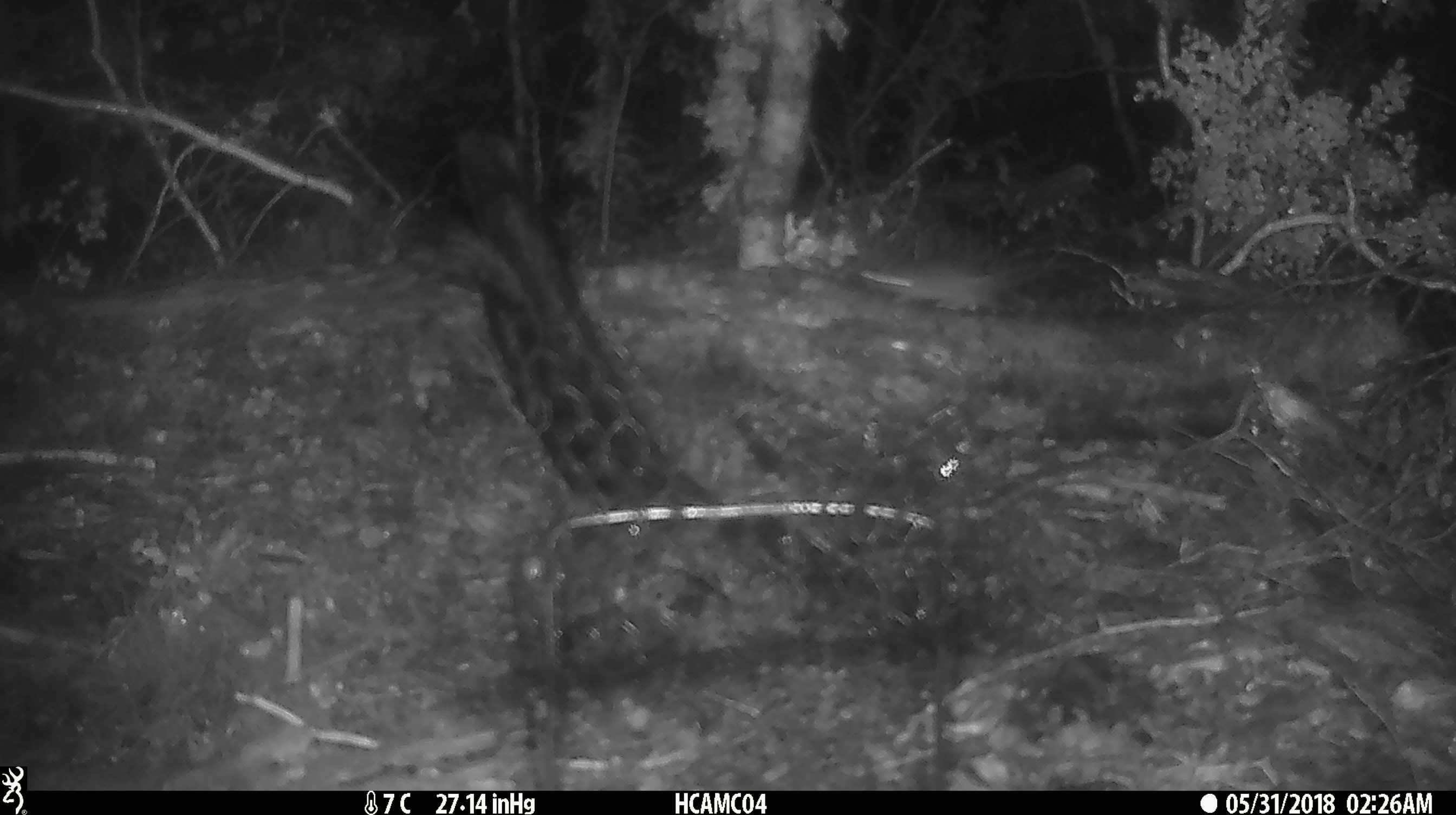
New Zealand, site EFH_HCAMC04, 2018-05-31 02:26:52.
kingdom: Animalia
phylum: Chordata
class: Mammalia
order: Rodentia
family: Muridae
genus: Mus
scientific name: Mus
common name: mouse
Mouse (Mus).